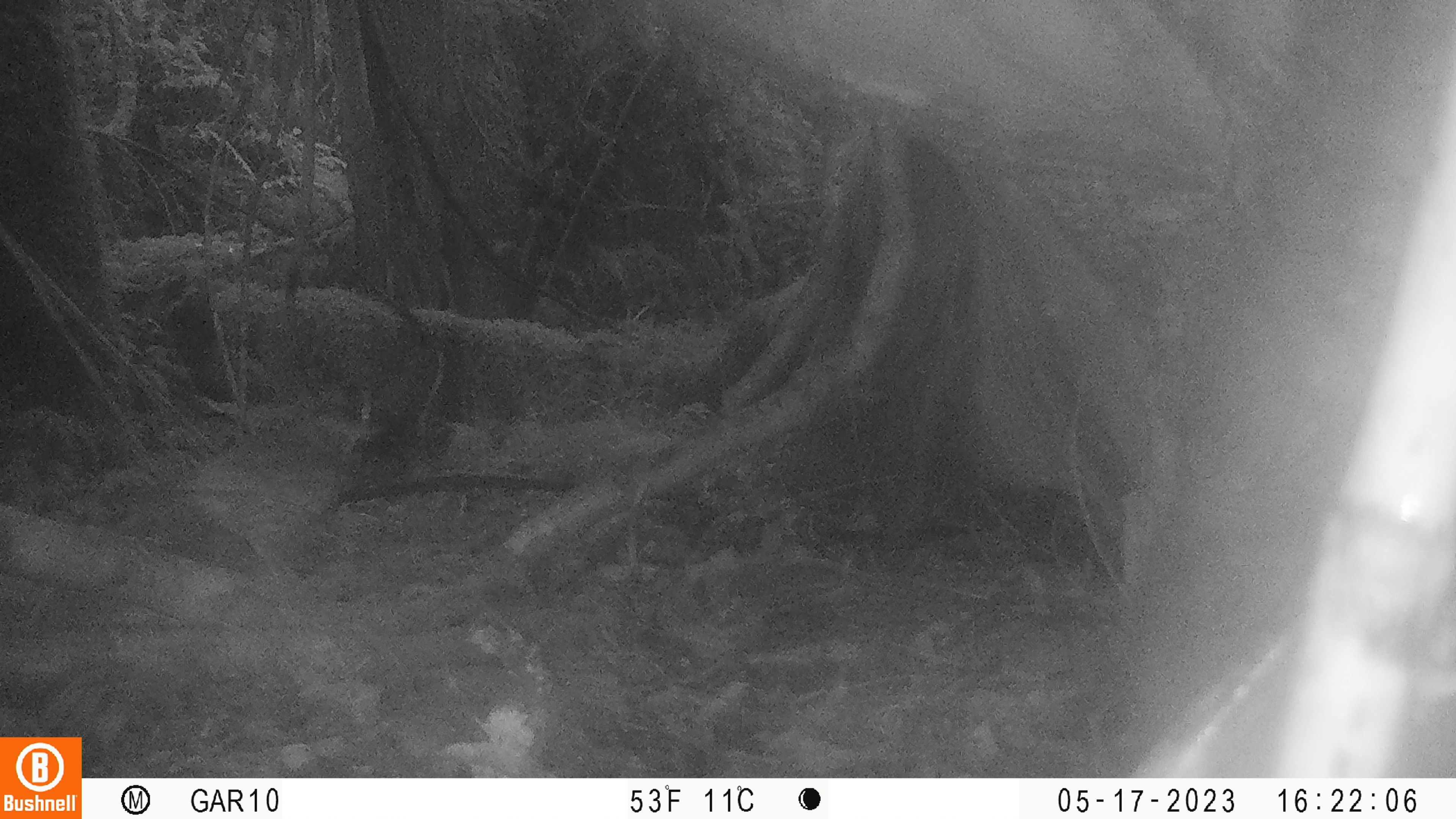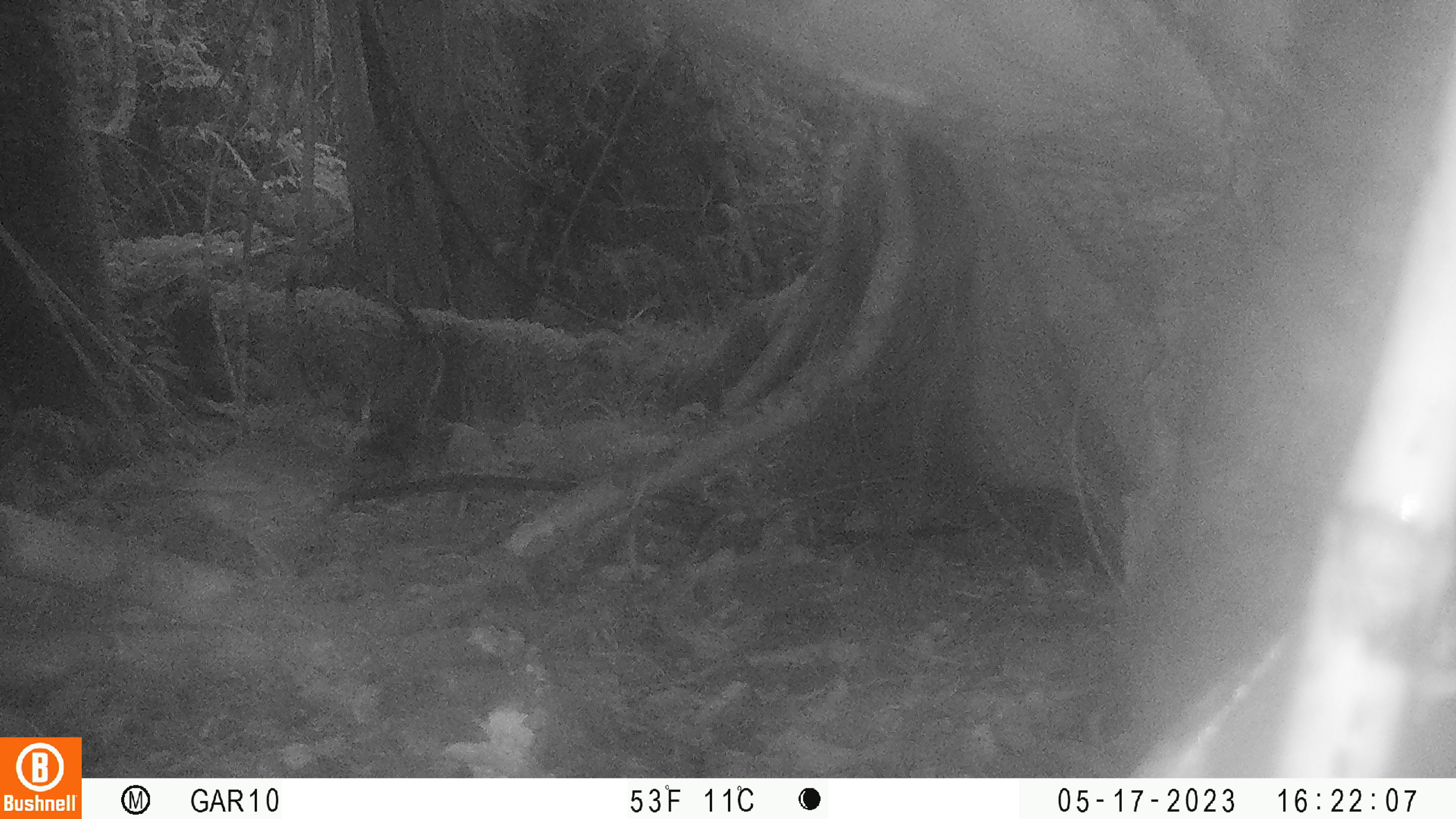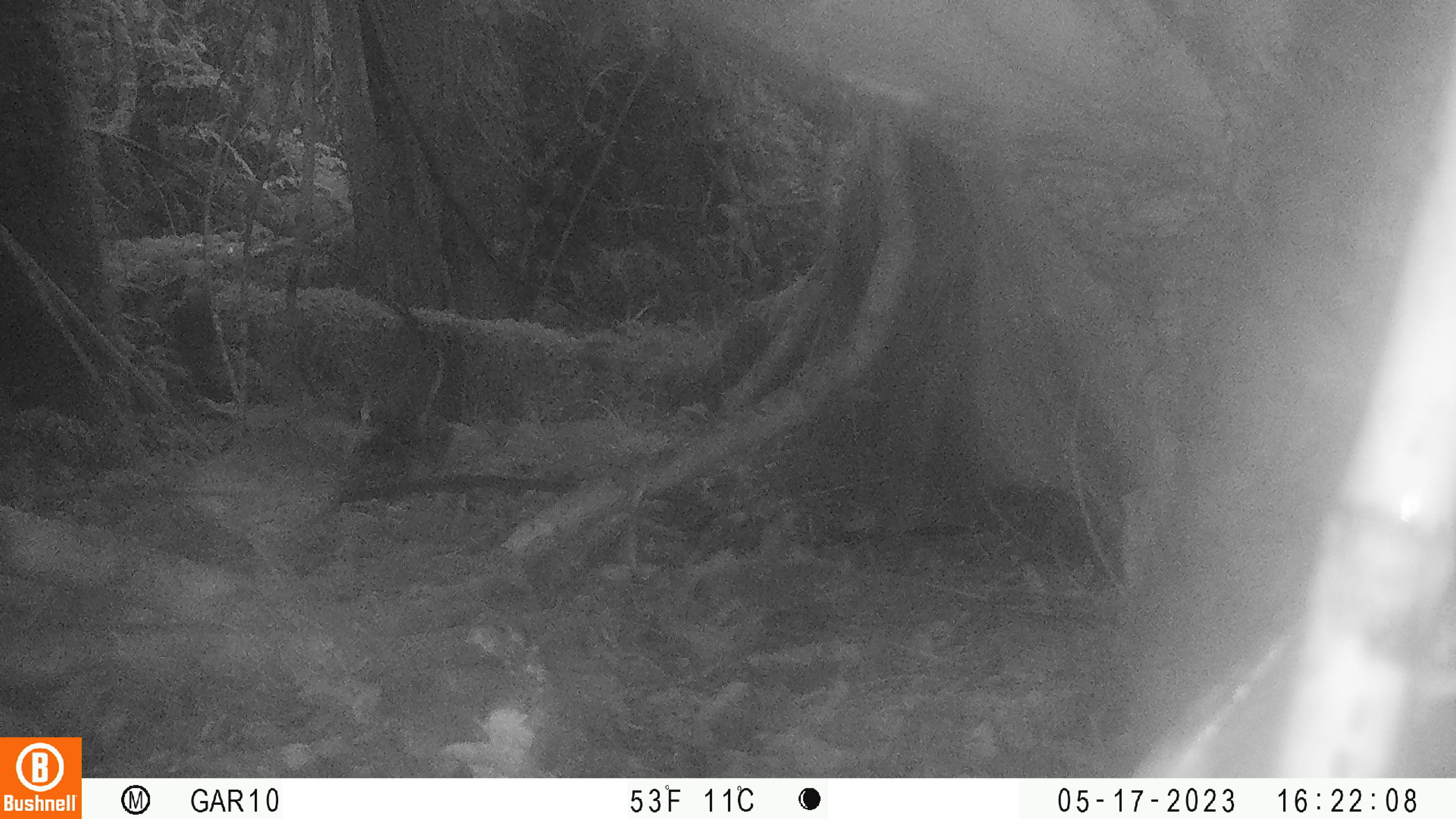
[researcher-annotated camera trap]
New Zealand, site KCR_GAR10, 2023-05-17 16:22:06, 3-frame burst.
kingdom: Animalia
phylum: Chordata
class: Aves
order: Passeriformes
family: Turdidae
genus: Turdus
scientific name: Turdus philomelos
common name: song thrush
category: thrush